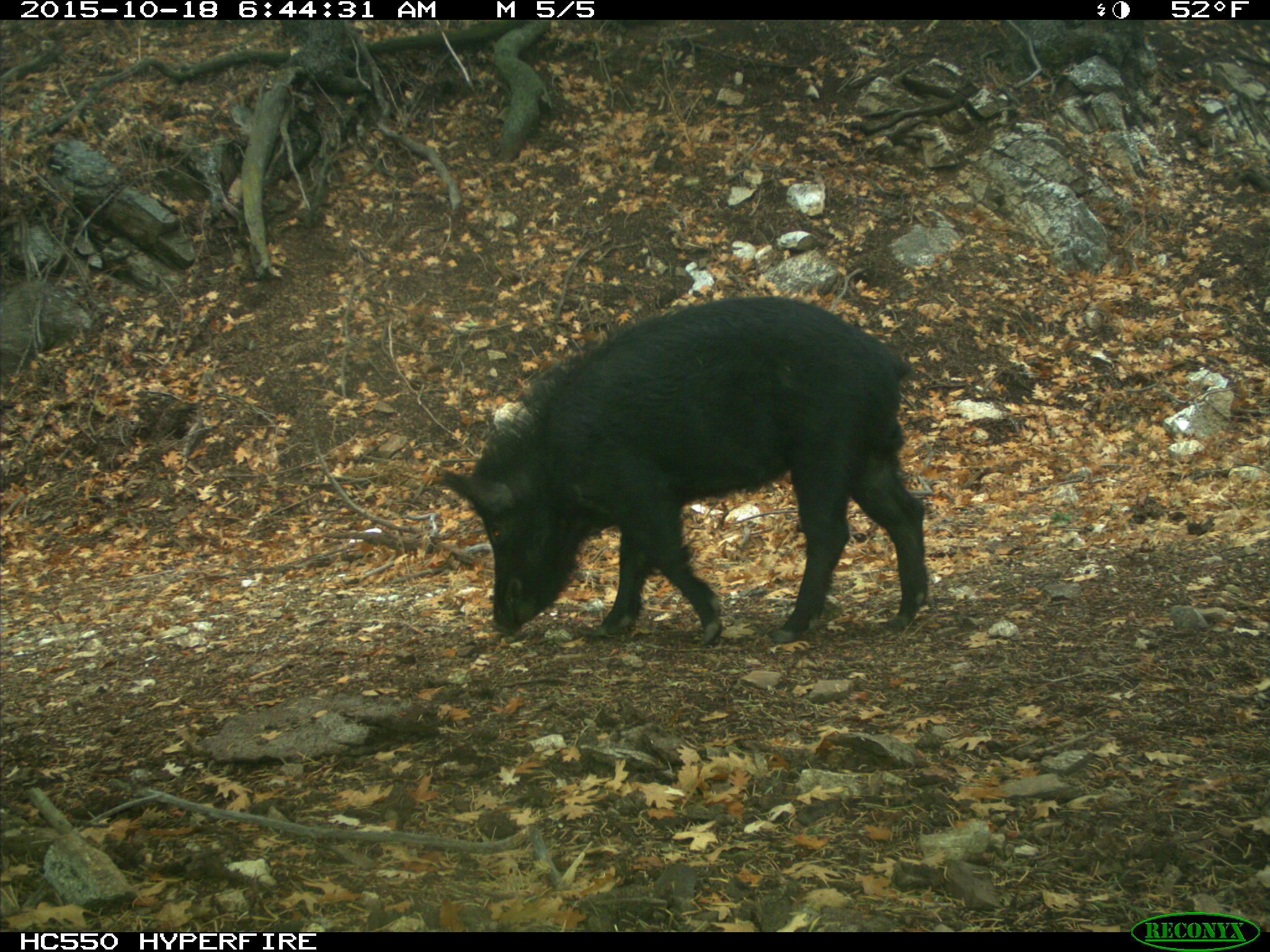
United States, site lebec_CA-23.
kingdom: Animalia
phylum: Chordata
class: Mammalia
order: Artiodactyla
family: Suidae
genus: Sus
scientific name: Sus scrofa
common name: wild boar